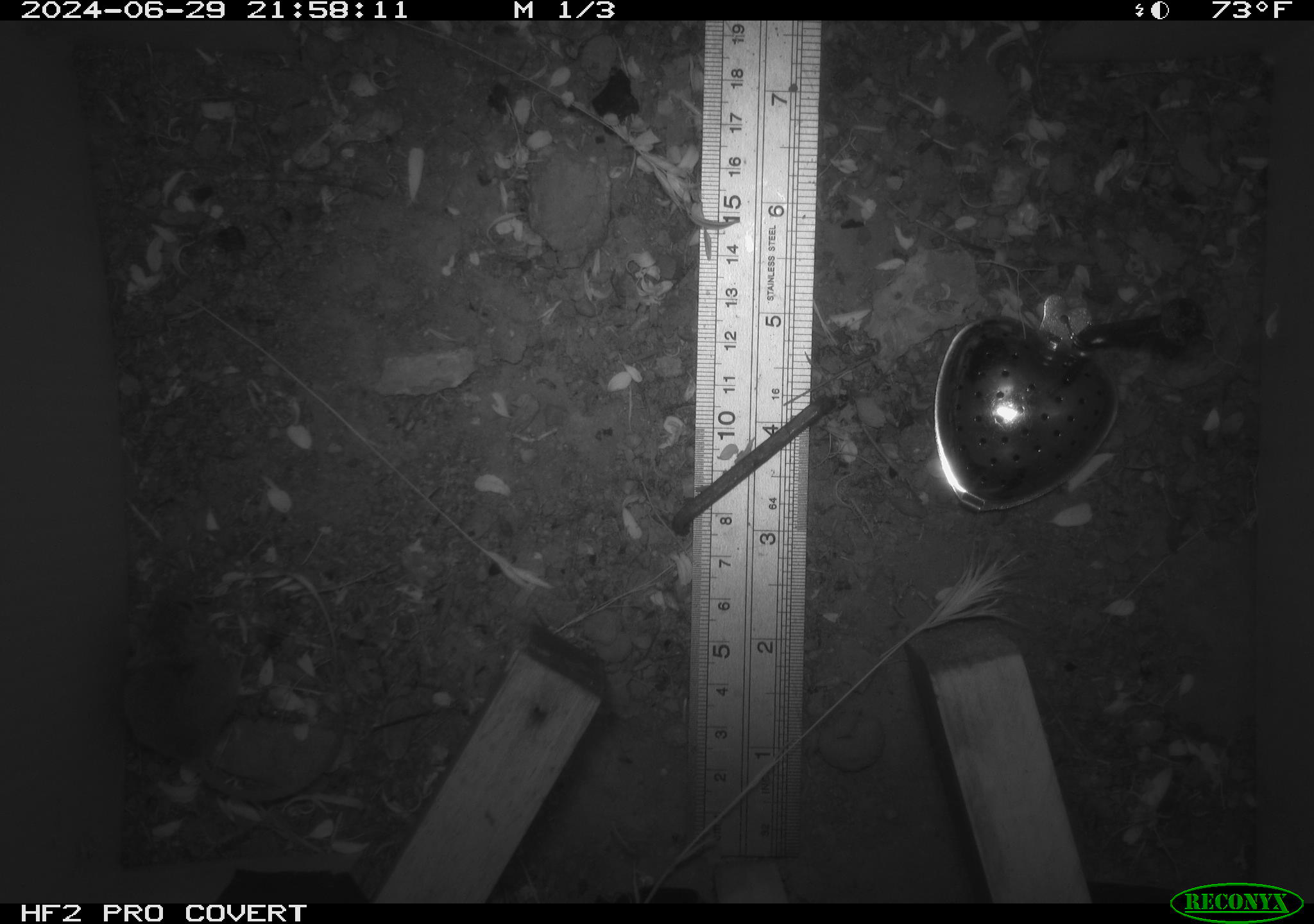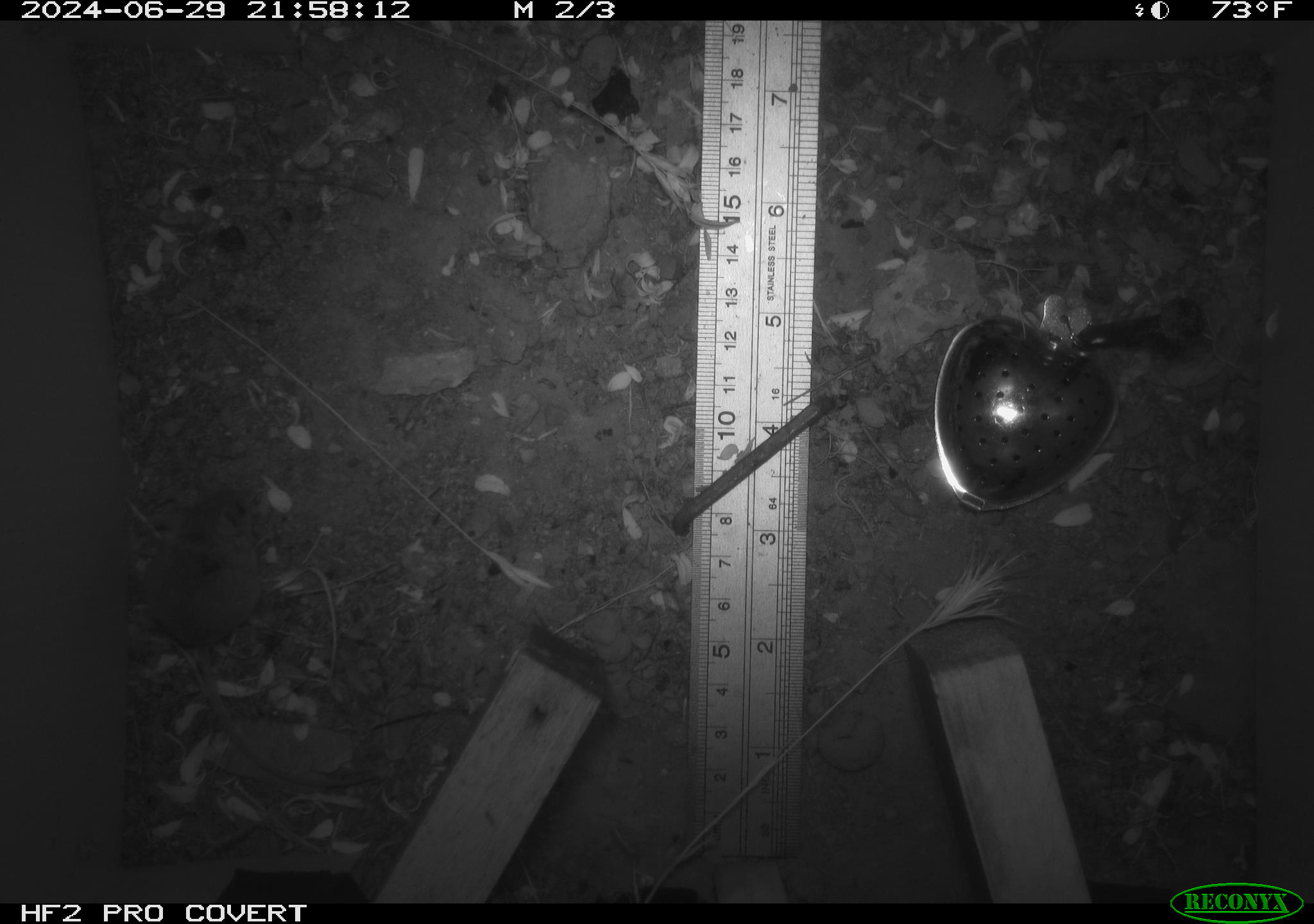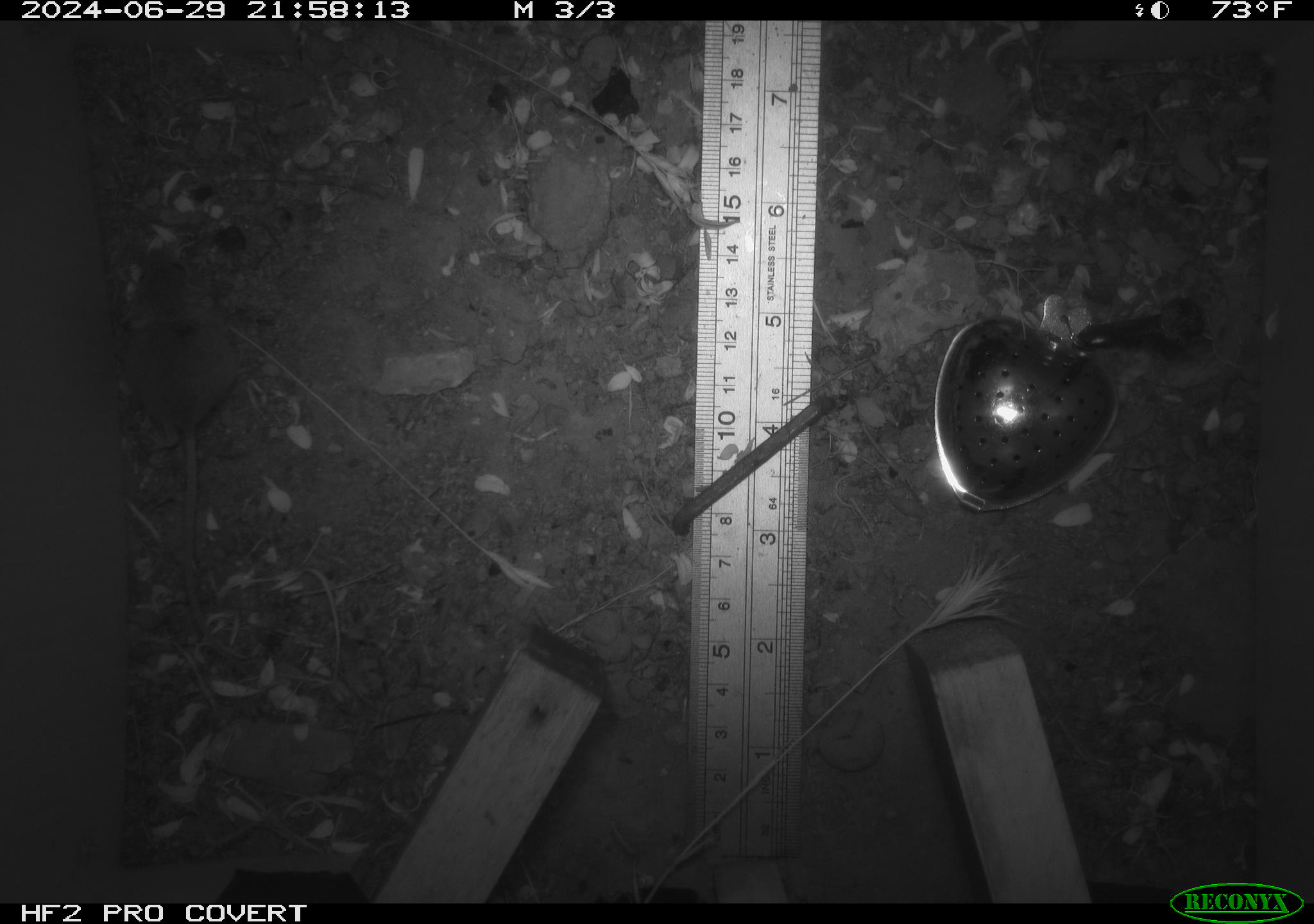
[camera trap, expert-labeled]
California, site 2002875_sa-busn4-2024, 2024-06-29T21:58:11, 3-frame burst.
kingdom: Animalia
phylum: Chordata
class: Mammalia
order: Rodentia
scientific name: Rodentia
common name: rodent